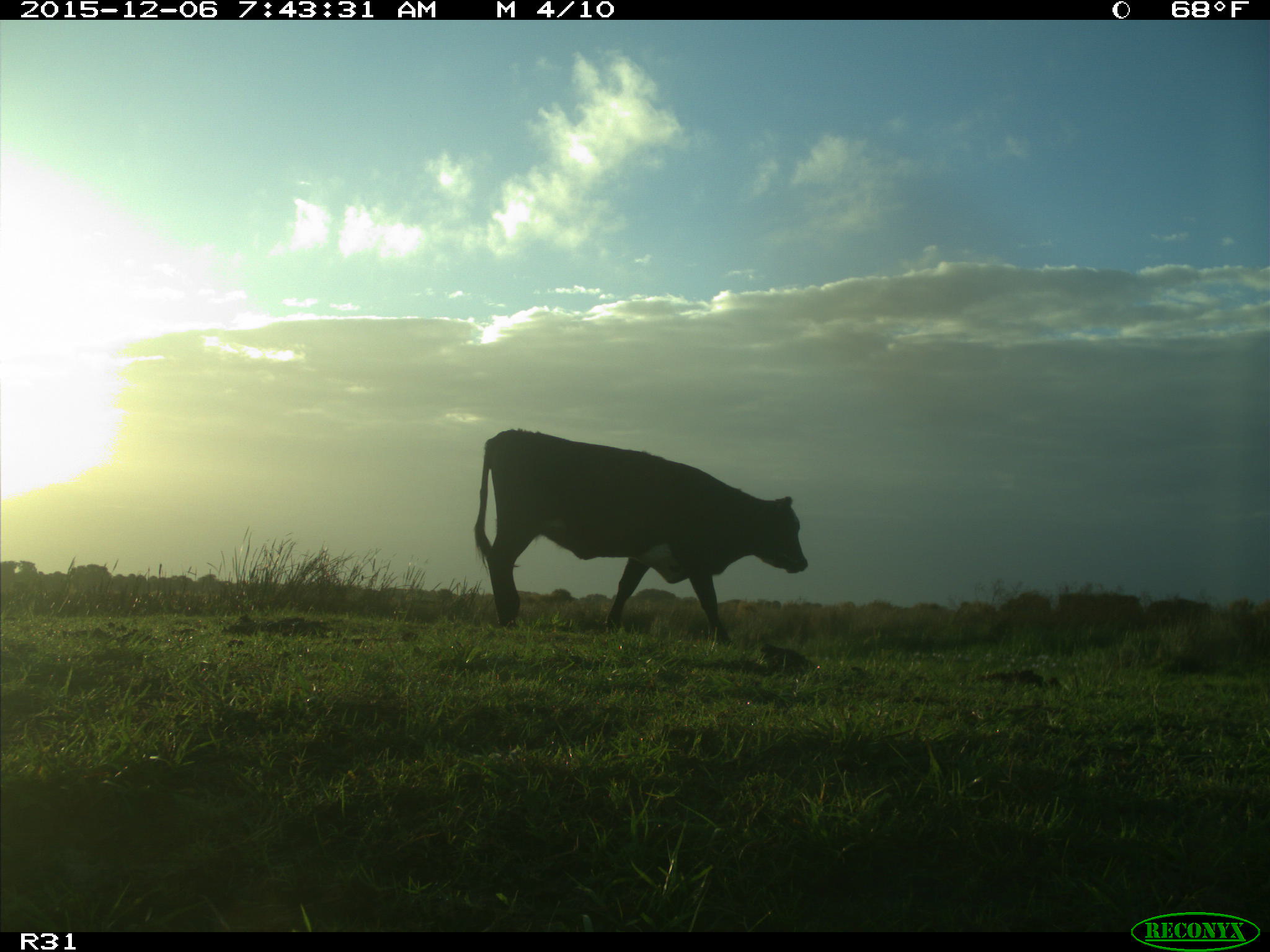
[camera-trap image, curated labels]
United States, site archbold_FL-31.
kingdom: Animalia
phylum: Chordata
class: Mammalia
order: Artiodactyla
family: Bovidae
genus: Bos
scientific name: Bos taurus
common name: domestic cow